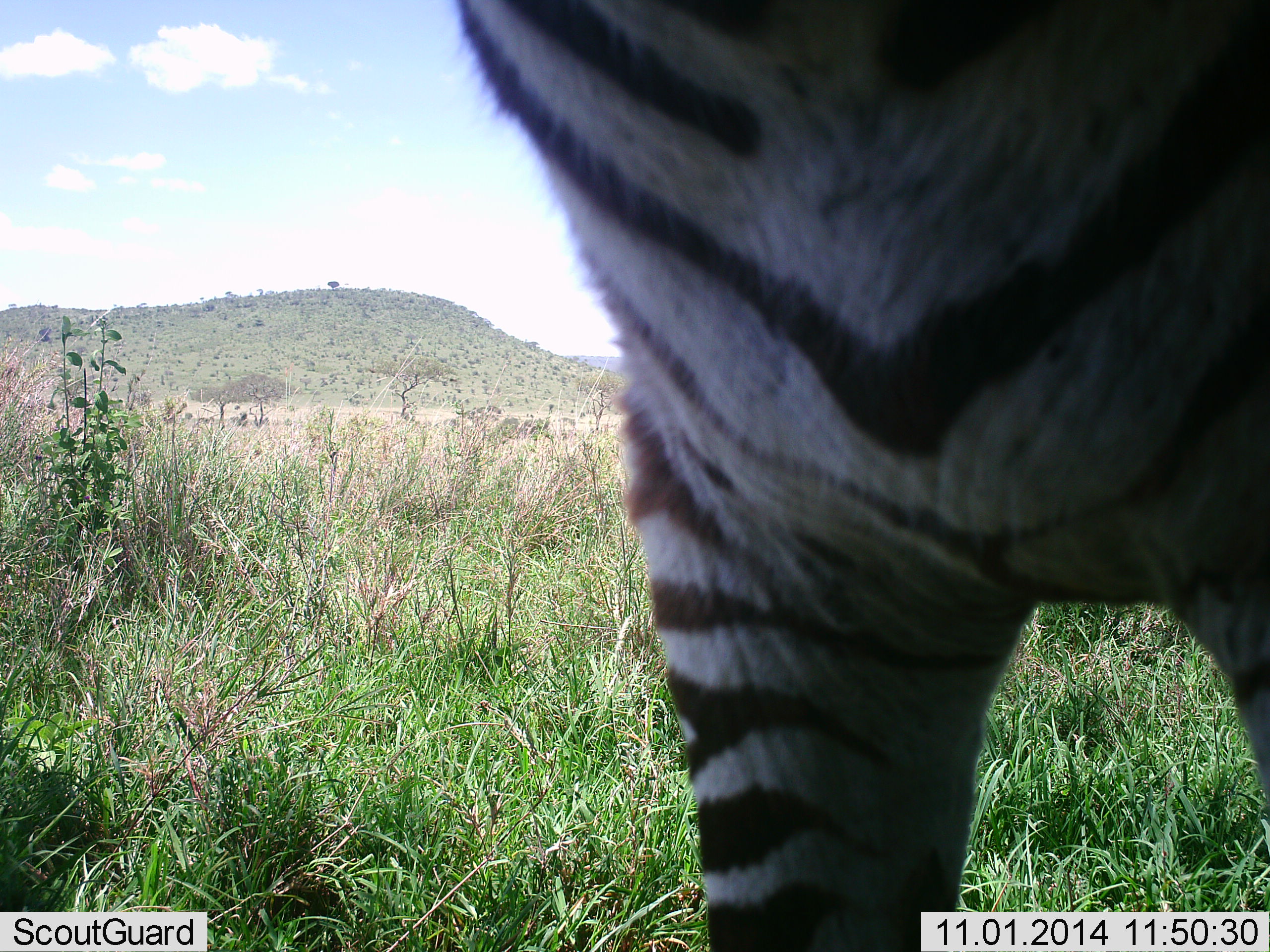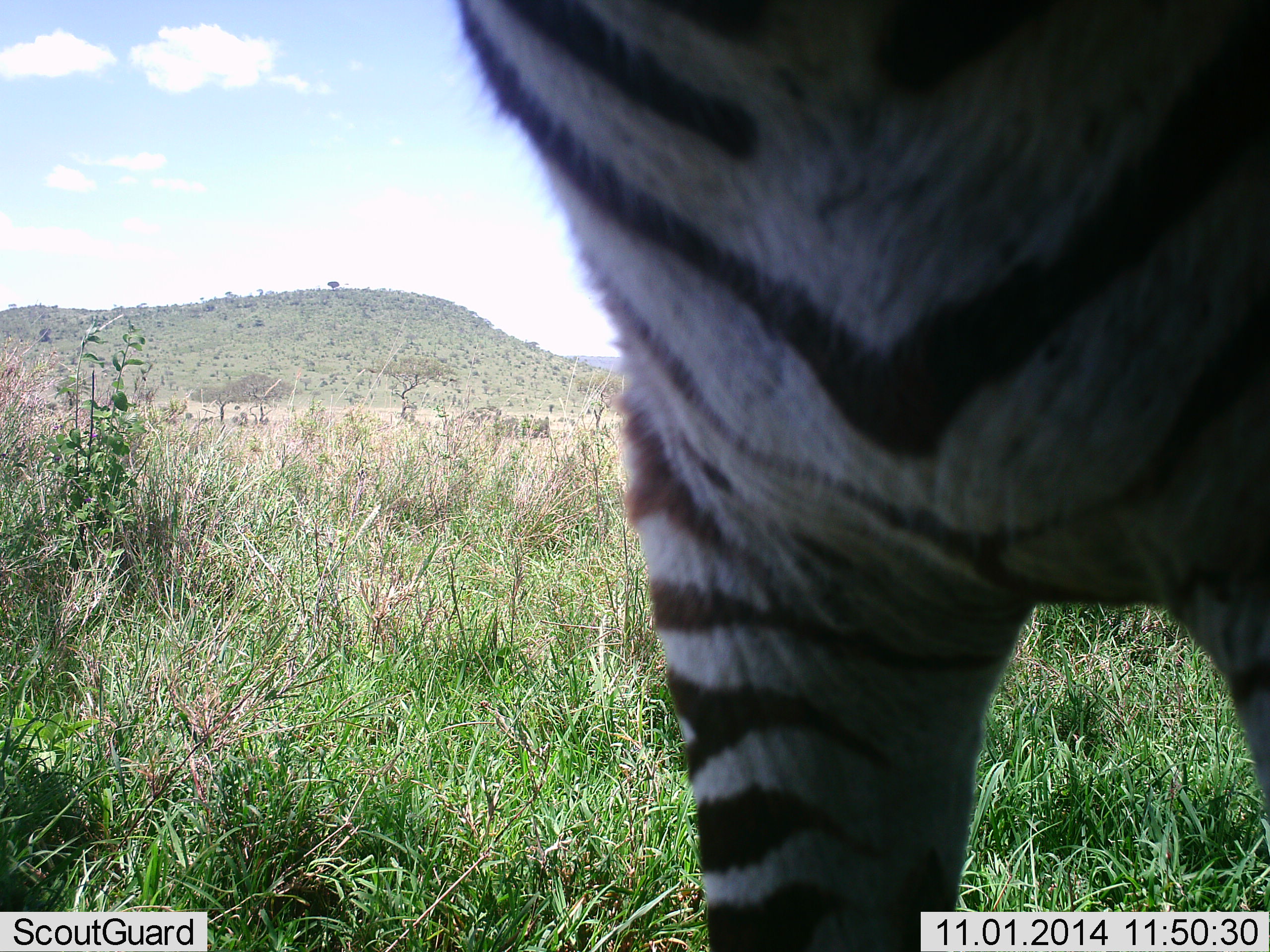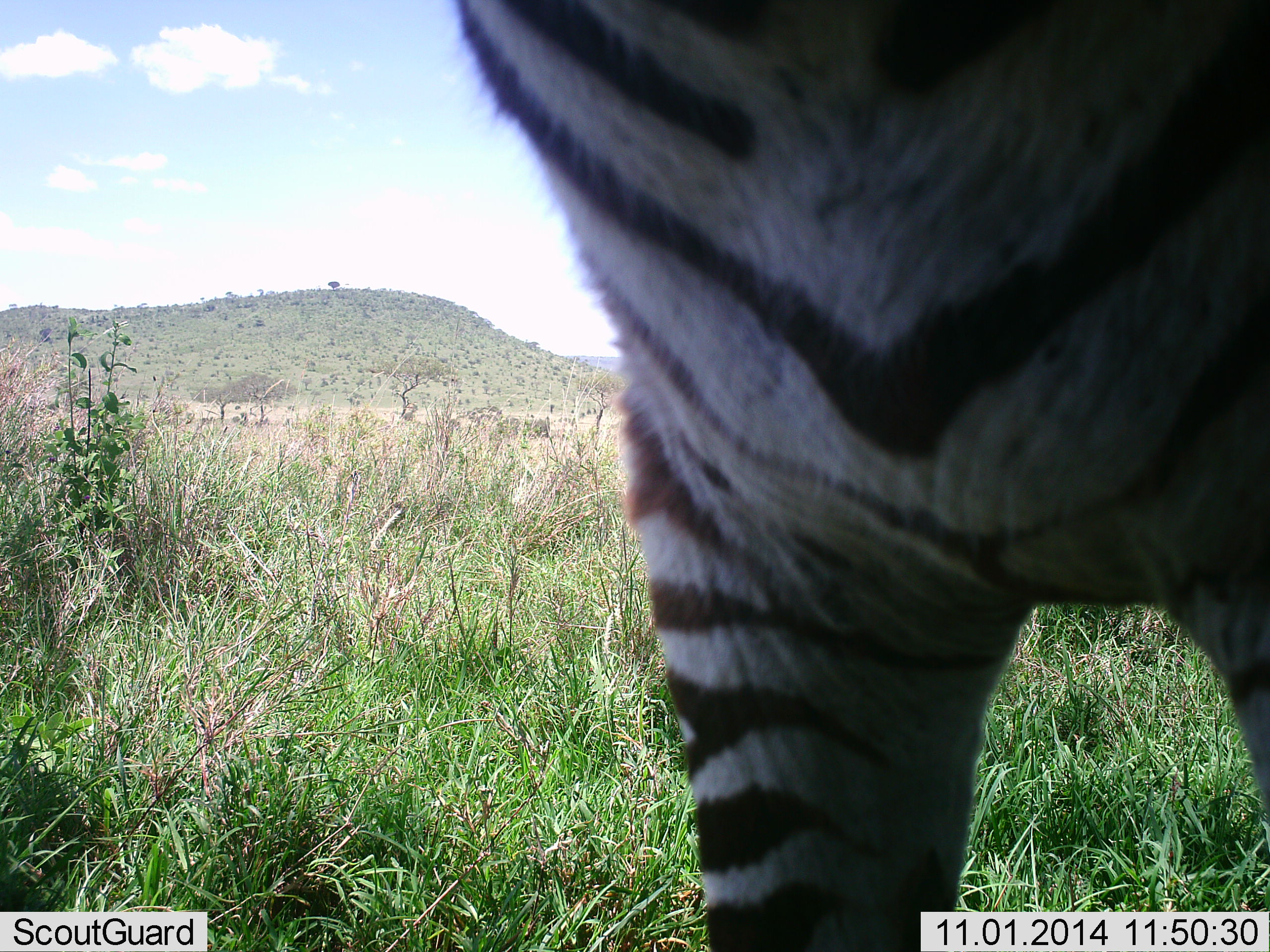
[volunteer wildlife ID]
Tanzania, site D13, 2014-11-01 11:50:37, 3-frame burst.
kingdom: Animalia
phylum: Chordata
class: Mammalia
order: Perissodactyla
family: Equidae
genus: Equus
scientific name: Equus quagga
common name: plains zebra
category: zebra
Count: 1.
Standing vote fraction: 80%.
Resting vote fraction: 0%.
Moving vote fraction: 20%.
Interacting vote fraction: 0%.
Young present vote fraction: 0%.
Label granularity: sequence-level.